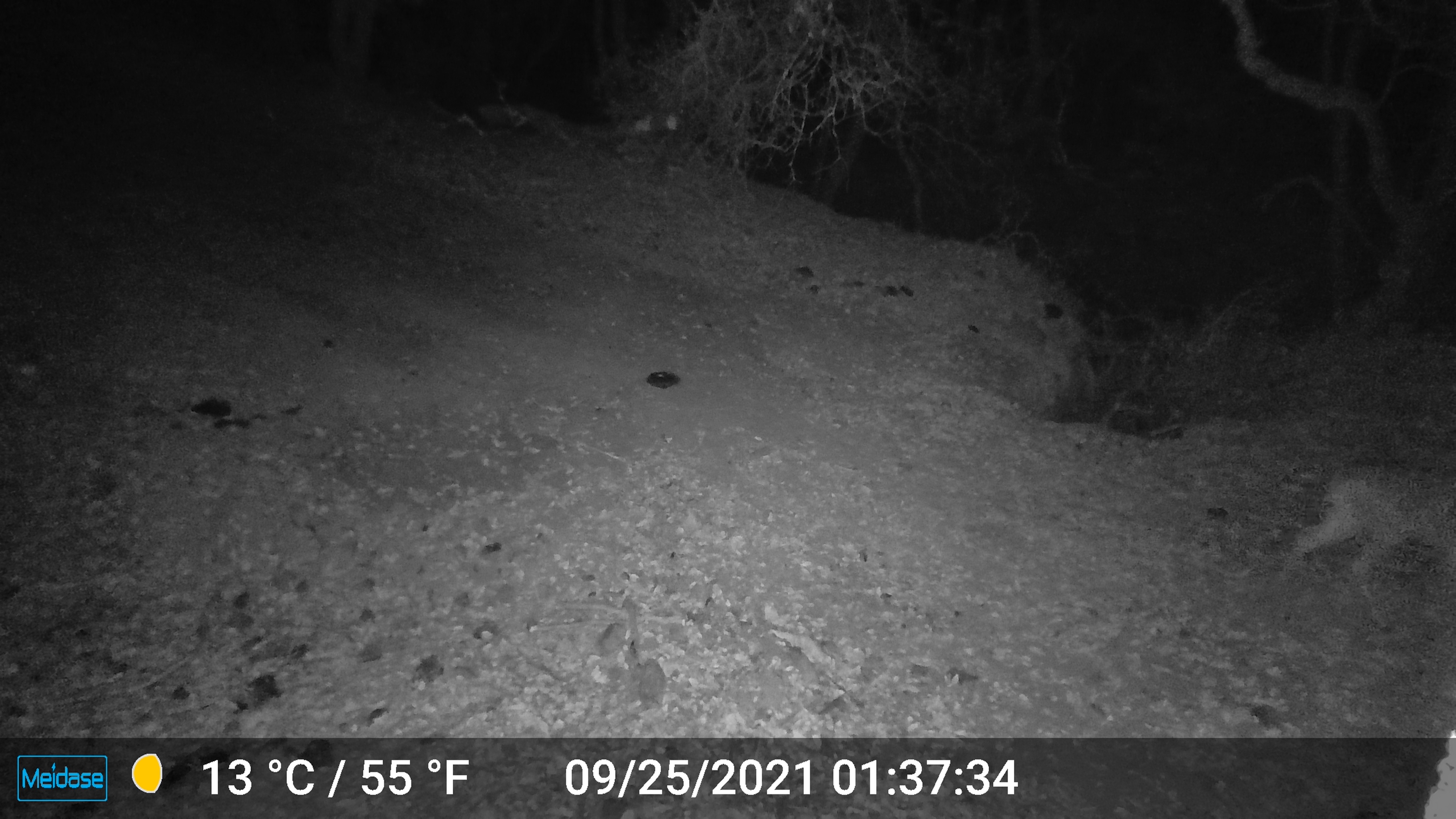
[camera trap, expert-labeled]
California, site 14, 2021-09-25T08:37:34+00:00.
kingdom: Animalia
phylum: Chordata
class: Mammalia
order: Artiodactyla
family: Cervidae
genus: Odocoileus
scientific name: Odocoileus hemionus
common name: mule deer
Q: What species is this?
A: Mule deer (Odocoileus hemionus).